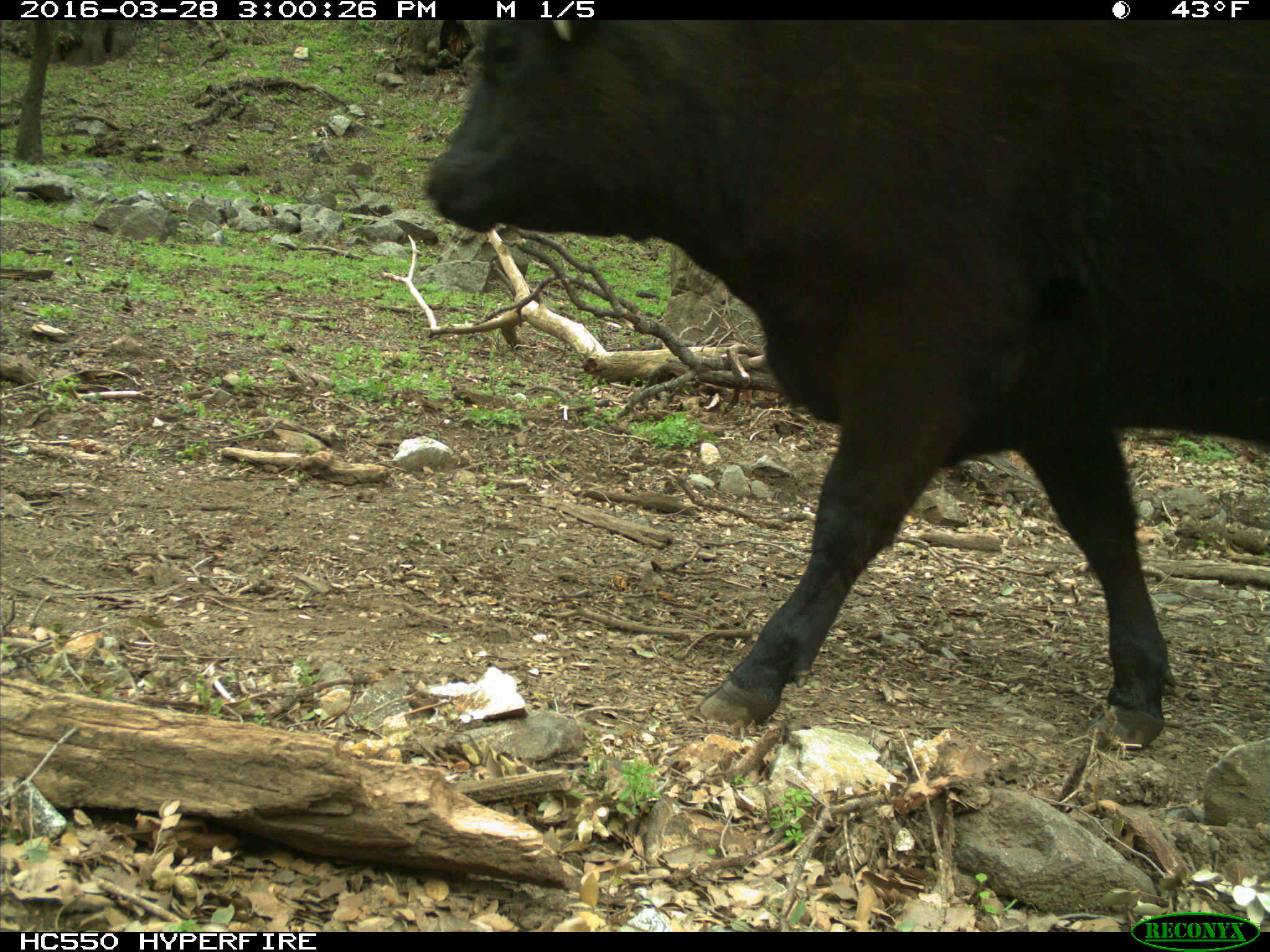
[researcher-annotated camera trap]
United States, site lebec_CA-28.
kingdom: Animalia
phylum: Chordata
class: Mammalia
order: Artiodactyla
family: Bovidae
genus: Bos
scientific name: Bos taurus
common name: domestic cow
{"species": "Bos taurus (domestic cow)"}